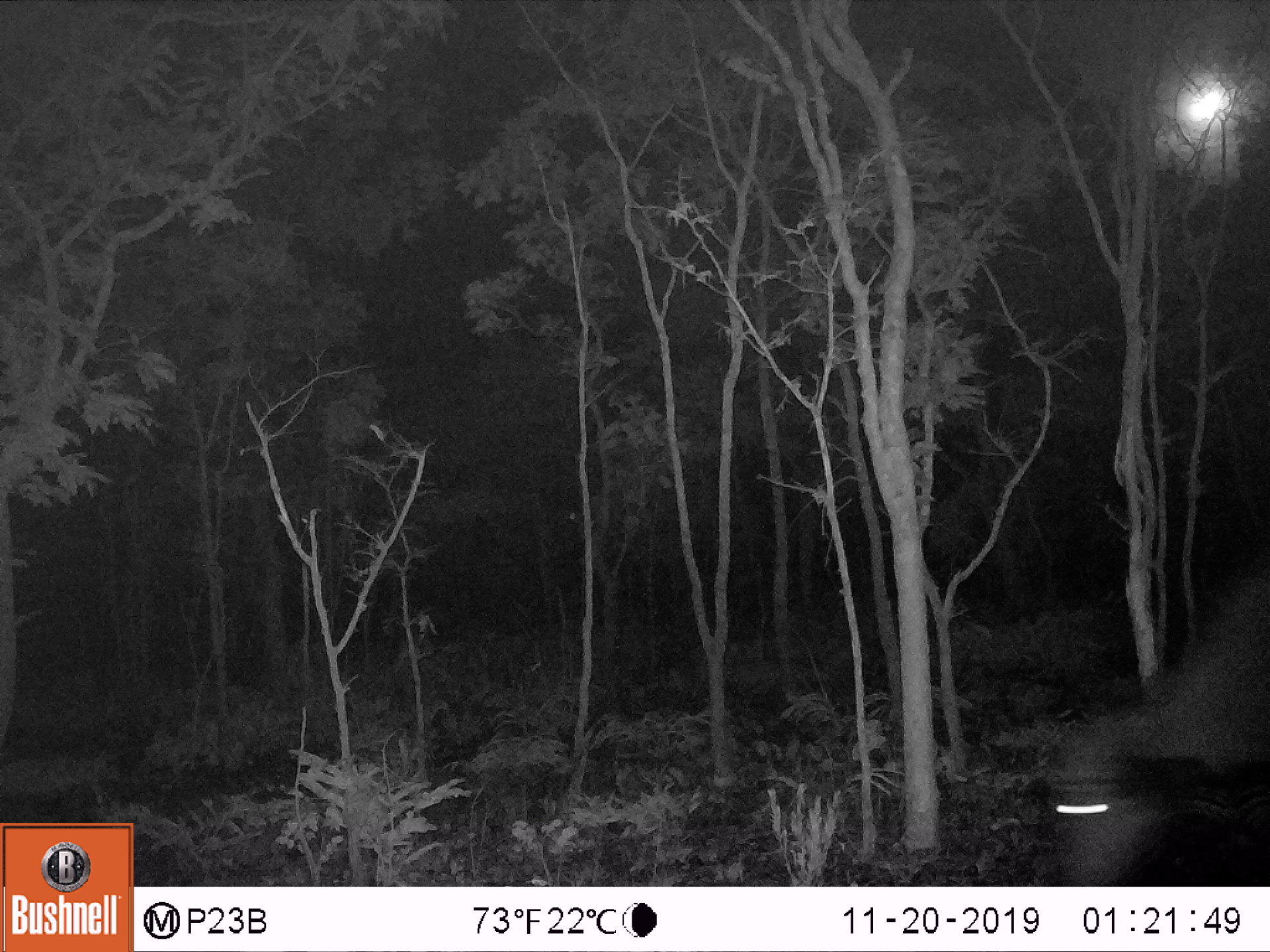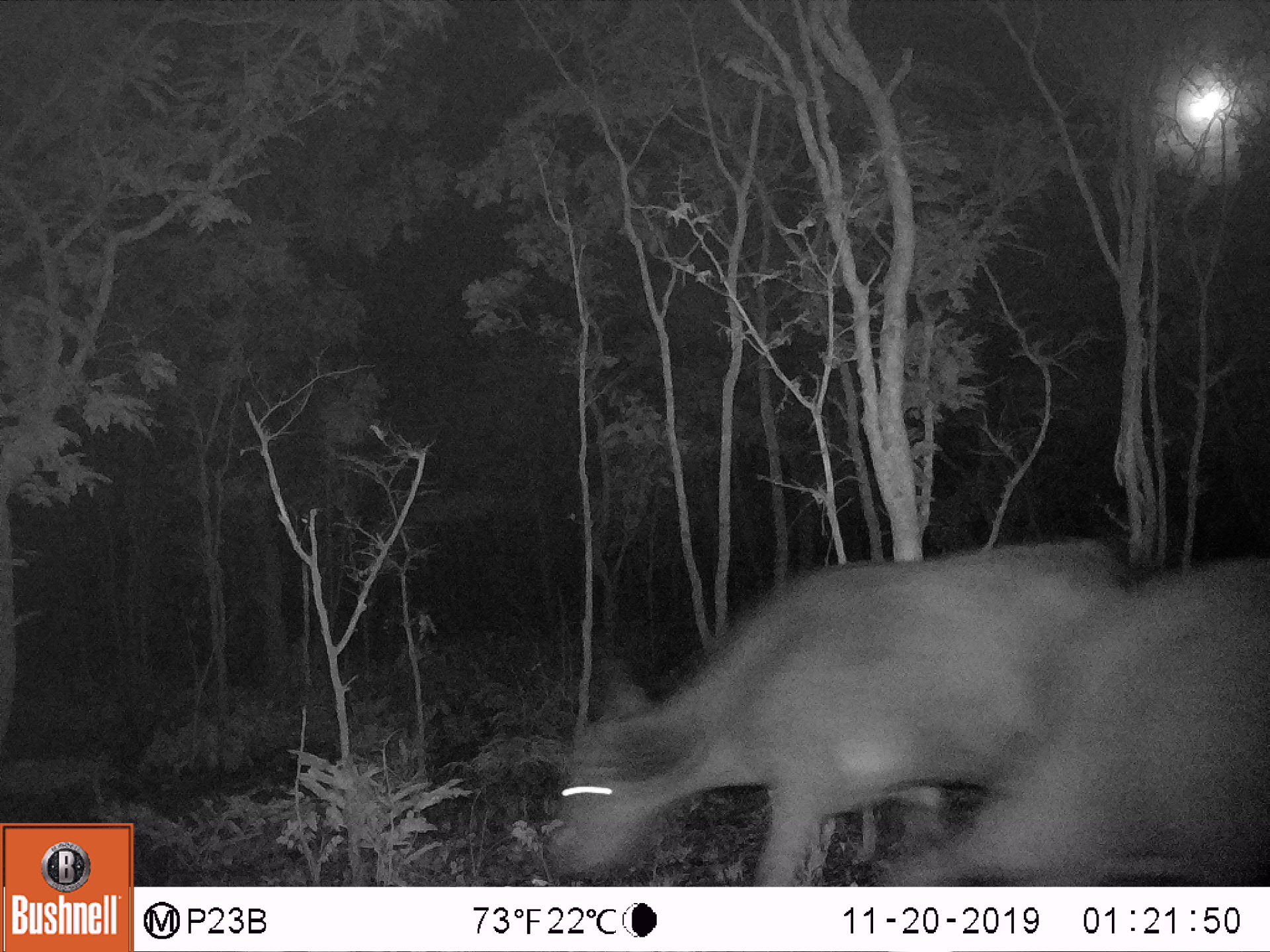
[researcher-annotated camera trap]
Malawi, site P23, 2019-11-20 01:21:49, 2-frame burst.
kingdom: Animalia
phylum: Chordata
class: Mammalia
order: Artiodactyla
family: Bovidae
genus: Syncerus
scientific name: Syncerus caffer caffer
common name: cape buffalo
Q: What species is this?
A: Cape buffalo (Syncerus caffer caffer).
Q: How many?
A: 1.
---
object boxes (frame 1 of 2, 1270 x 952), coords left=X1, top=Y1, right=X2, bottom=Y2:
cape buffalo: left=1039, top=567, right=1262, bottom=880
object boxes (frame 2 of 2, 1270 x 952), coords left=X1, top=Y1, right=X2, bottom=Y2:
cape buffalo: left=556, top=525, right=1121, bottom=850; left=1070, top=546, right=1266, bottom=878